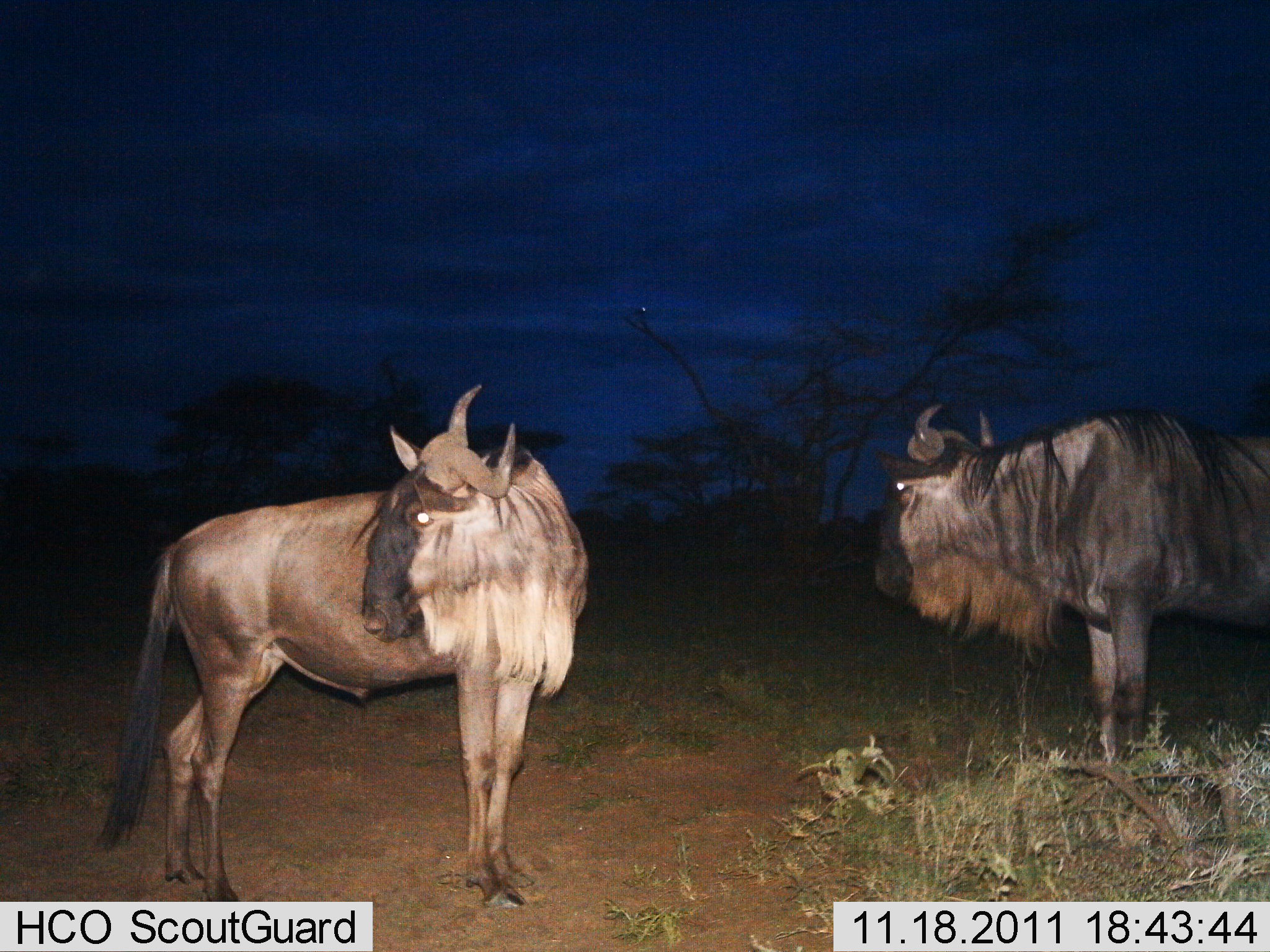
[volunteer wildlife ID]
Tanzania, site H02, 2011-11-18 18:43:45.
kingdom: Animalia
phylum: Chordata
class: Mammalia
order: Artiodactyla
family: Bovidae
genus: Connochaetes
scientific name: Connochaetes taurinus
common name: blue wildebeest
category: wildebeest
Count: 2.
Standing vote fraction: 100%.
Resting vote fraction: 0%.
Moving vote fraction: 0%.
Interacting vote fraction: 0%.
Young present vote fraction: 0%.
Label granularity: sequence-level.